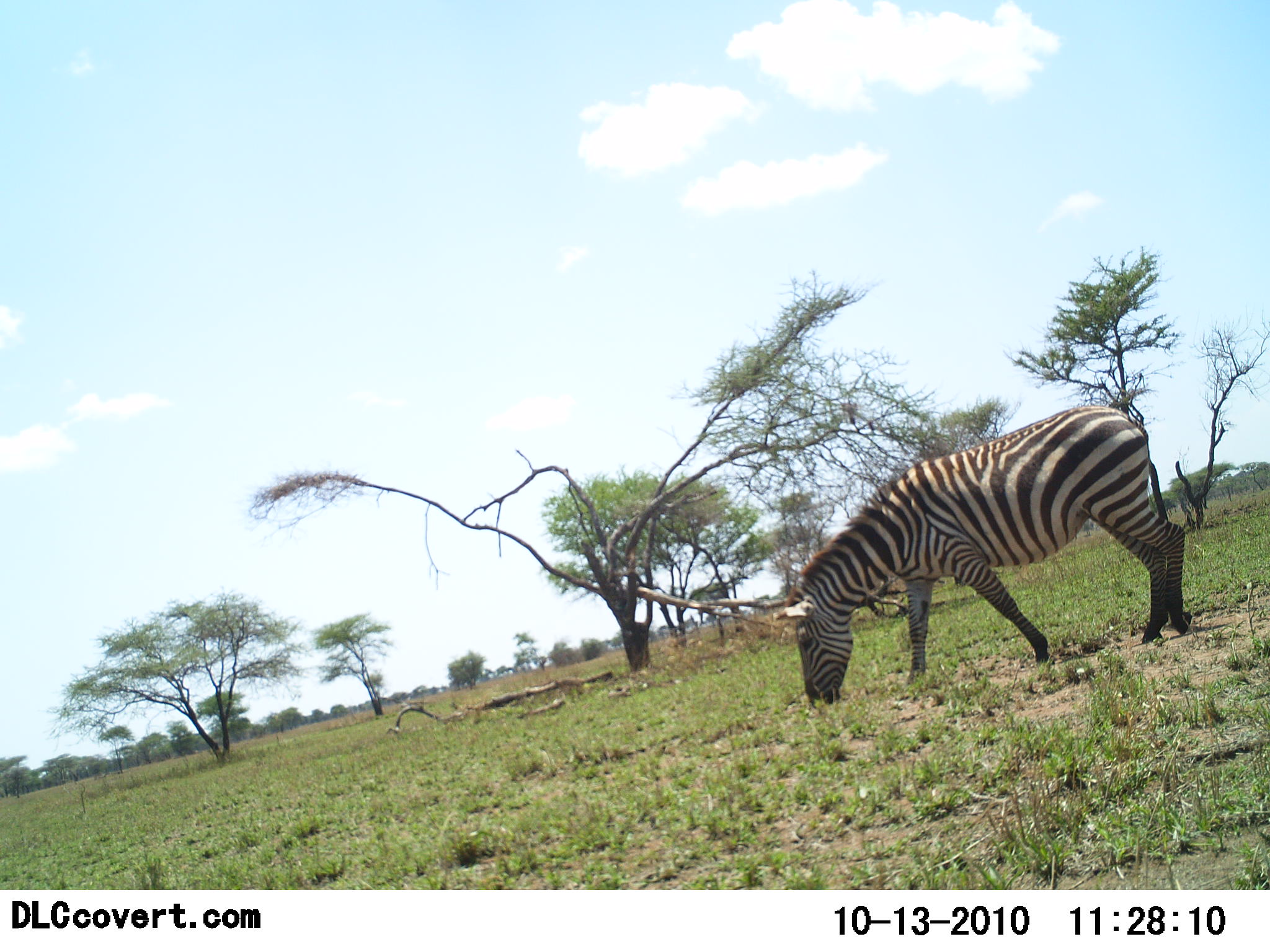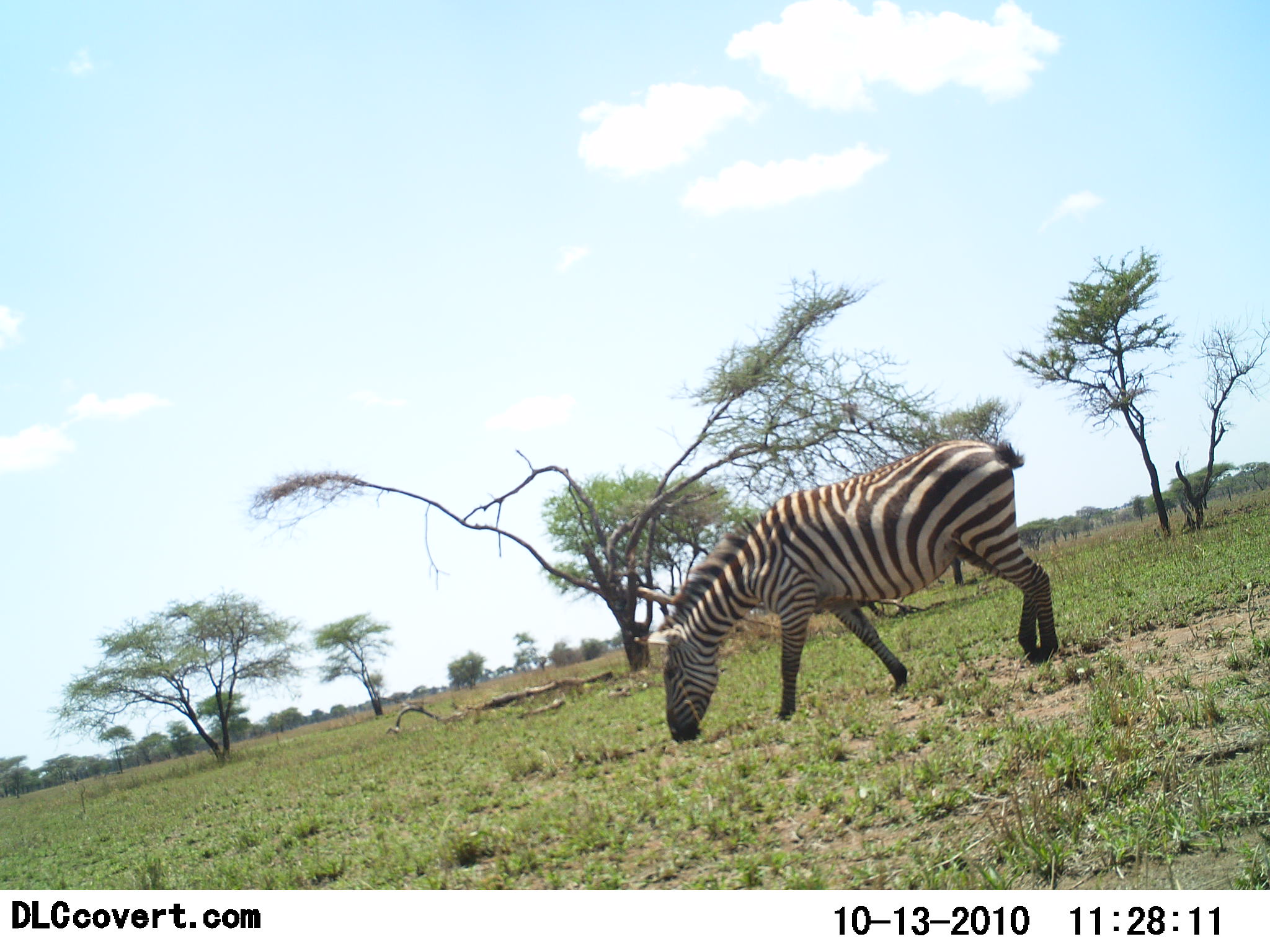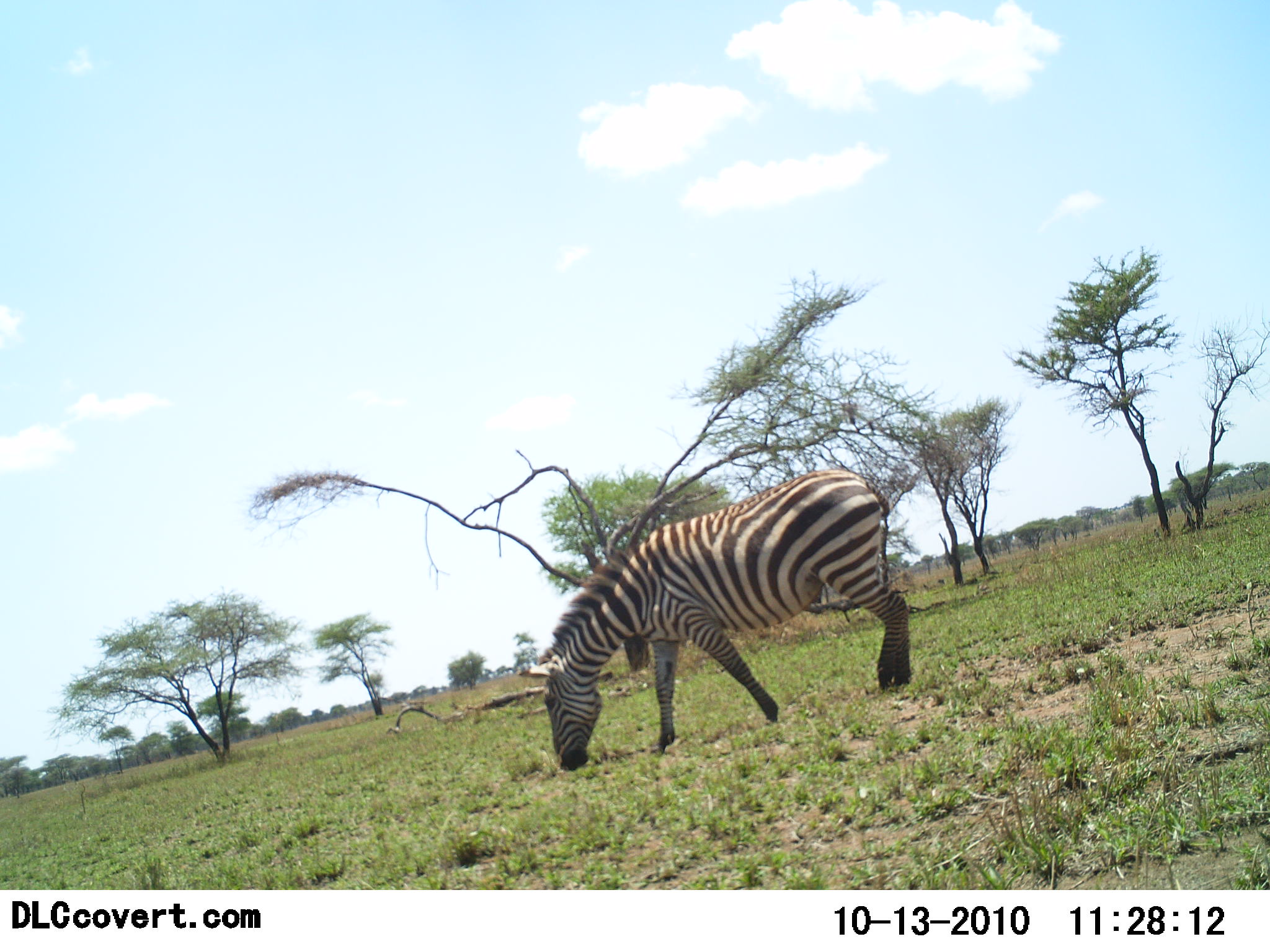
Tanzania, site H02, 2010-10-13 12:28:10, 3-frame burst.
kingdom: Animalia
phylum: Chordata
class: Mammalia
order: Perissodactyla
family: Equidae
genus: Equus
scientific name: Equus quagga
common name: plains zebra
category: zebra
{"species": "zebra (plains zebra) (Equus quagga)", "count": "1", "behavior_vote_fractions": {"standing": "20%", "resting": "0%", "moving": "30%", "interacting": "0%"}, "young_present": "0%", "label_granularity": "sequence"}